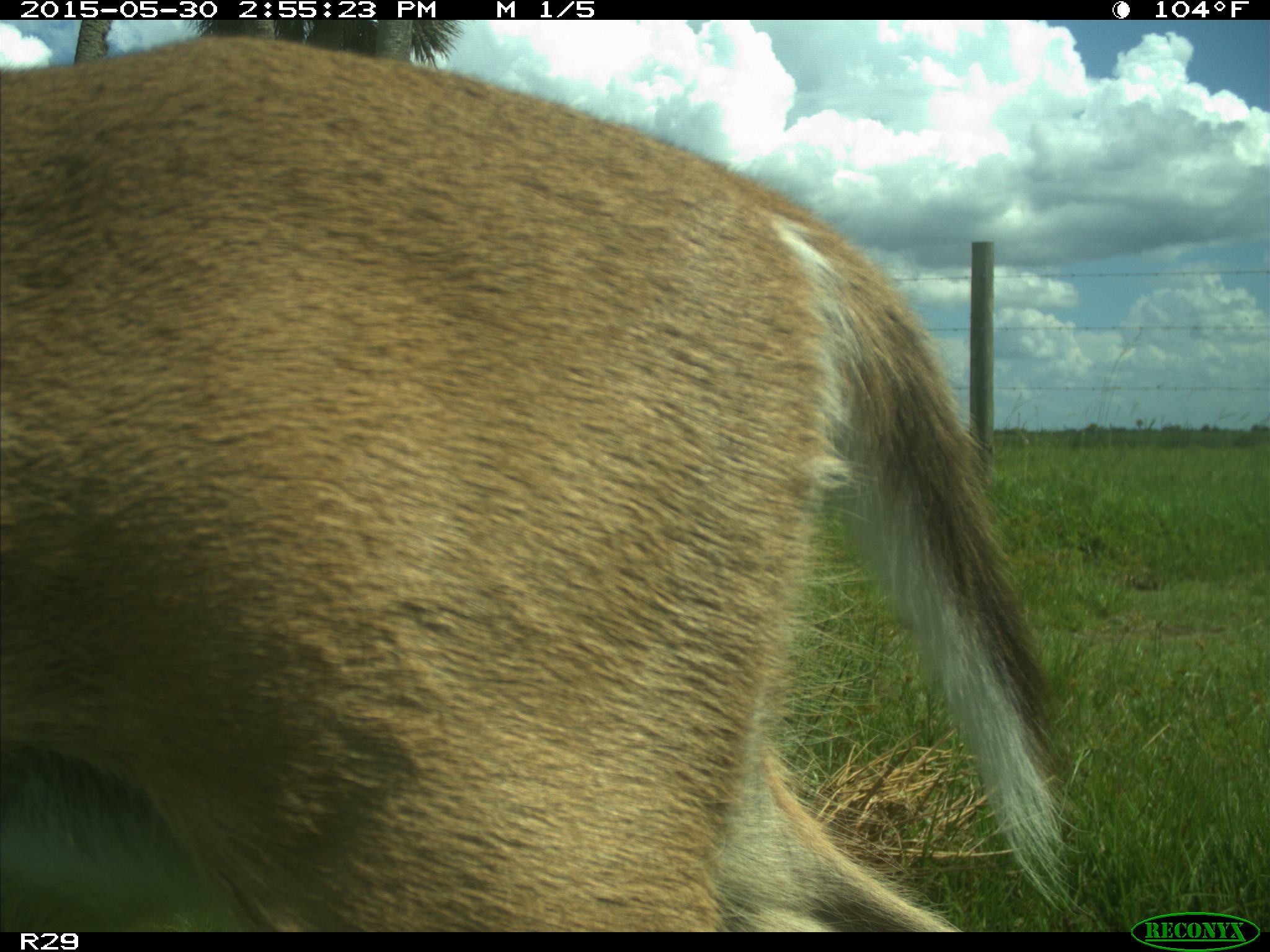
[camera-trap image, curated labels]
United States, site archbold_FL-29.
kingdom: Animalia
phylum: Chordata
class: Mammalia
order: Artiodactyla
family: Cervidae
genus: Odocoileus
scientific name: Odocoileus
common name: deer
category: unidentified deer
Unidentified deer (deer) (Odocoileus).